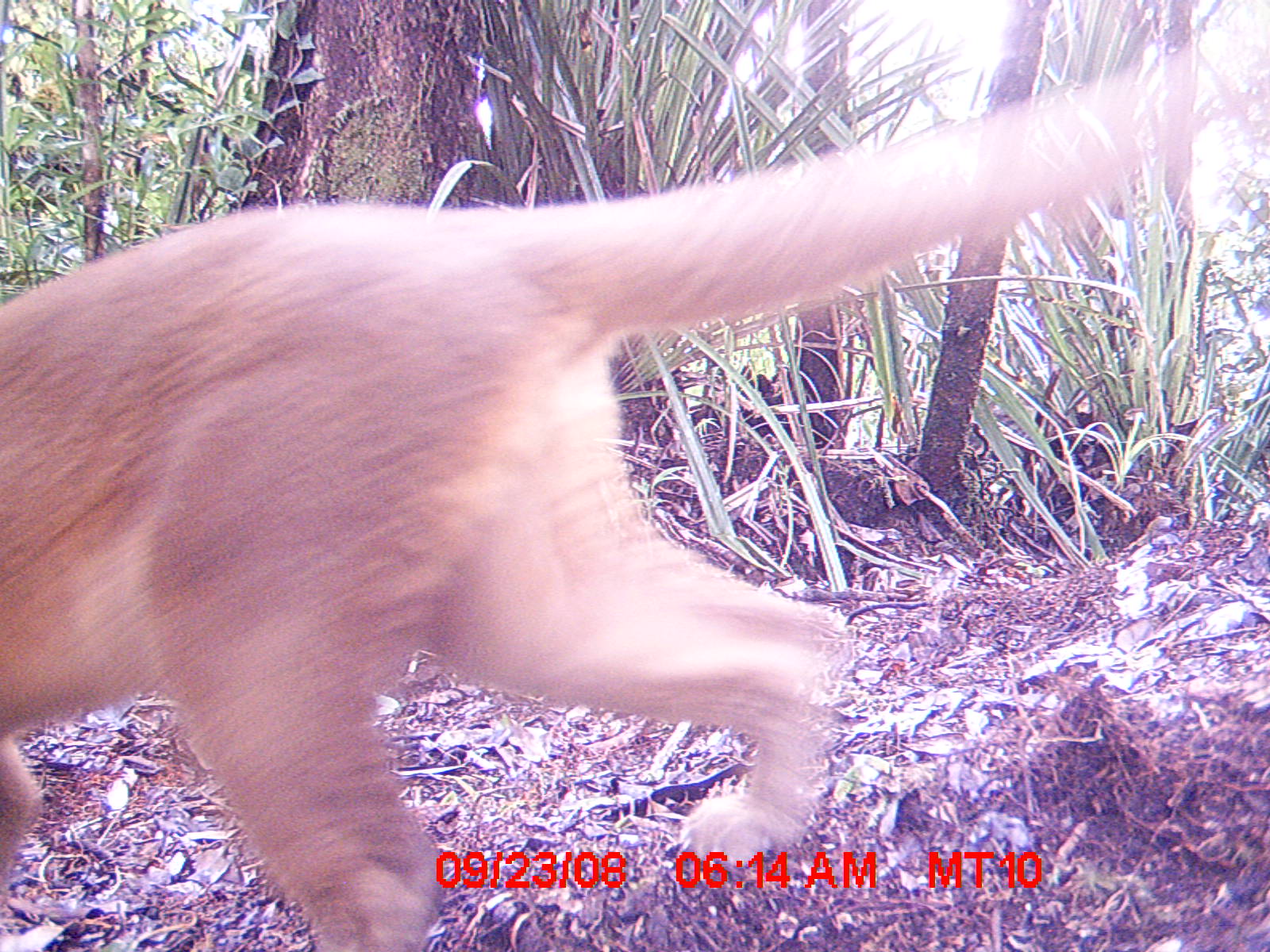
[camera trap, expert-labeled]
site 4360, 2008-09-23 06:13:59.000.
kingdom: Animalia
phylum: Chordata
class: Aves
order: Coraciiformes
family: Brachypteraciidae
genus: Brachypteracias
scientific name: Brachypteracias squamiger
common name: scaly ground-roller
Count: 1.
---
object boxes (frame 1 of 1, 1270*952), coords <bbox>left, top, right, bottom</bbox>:
brachypteracias squamiger: <bbox>0, 55, 1153, 952</bbox>